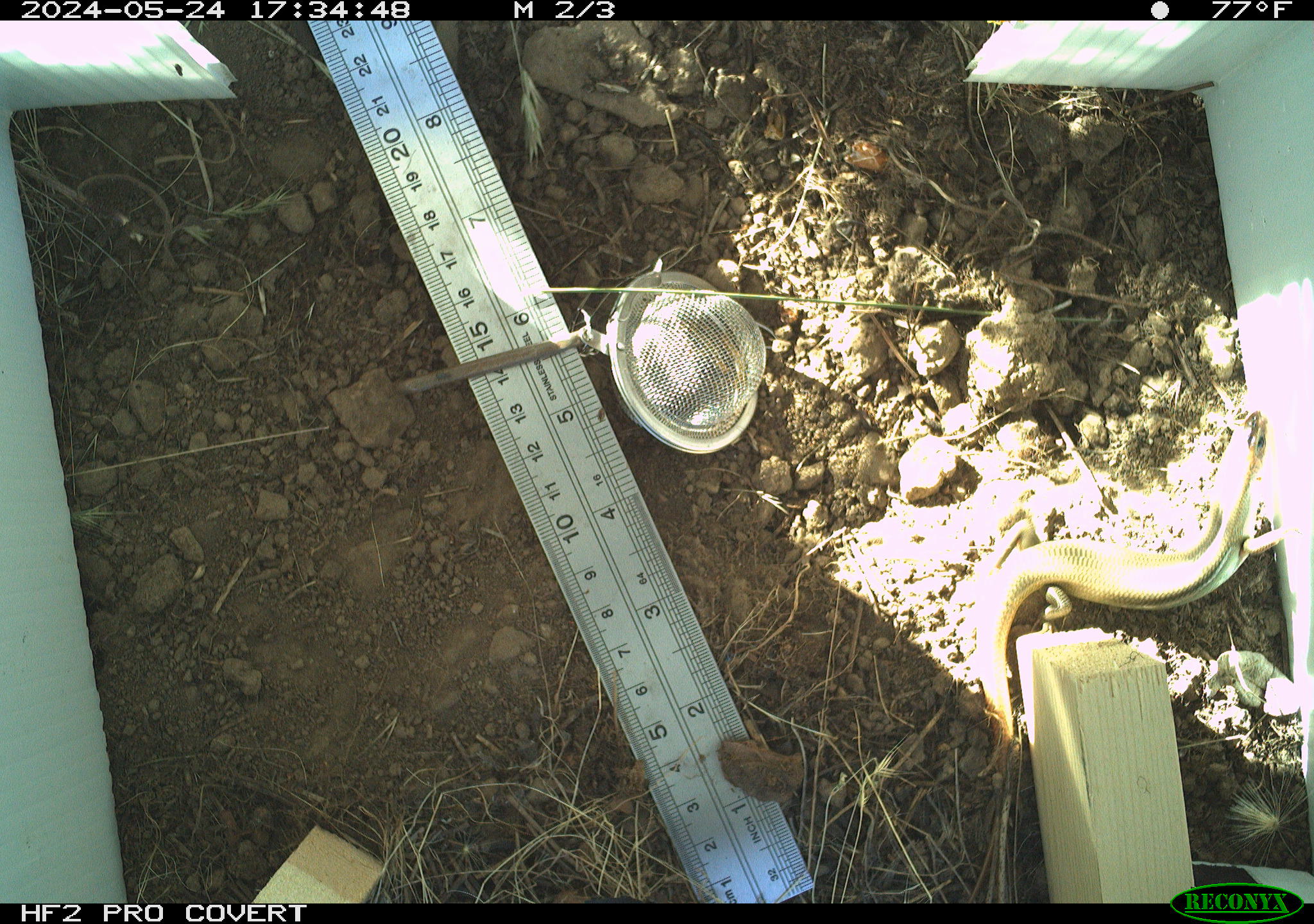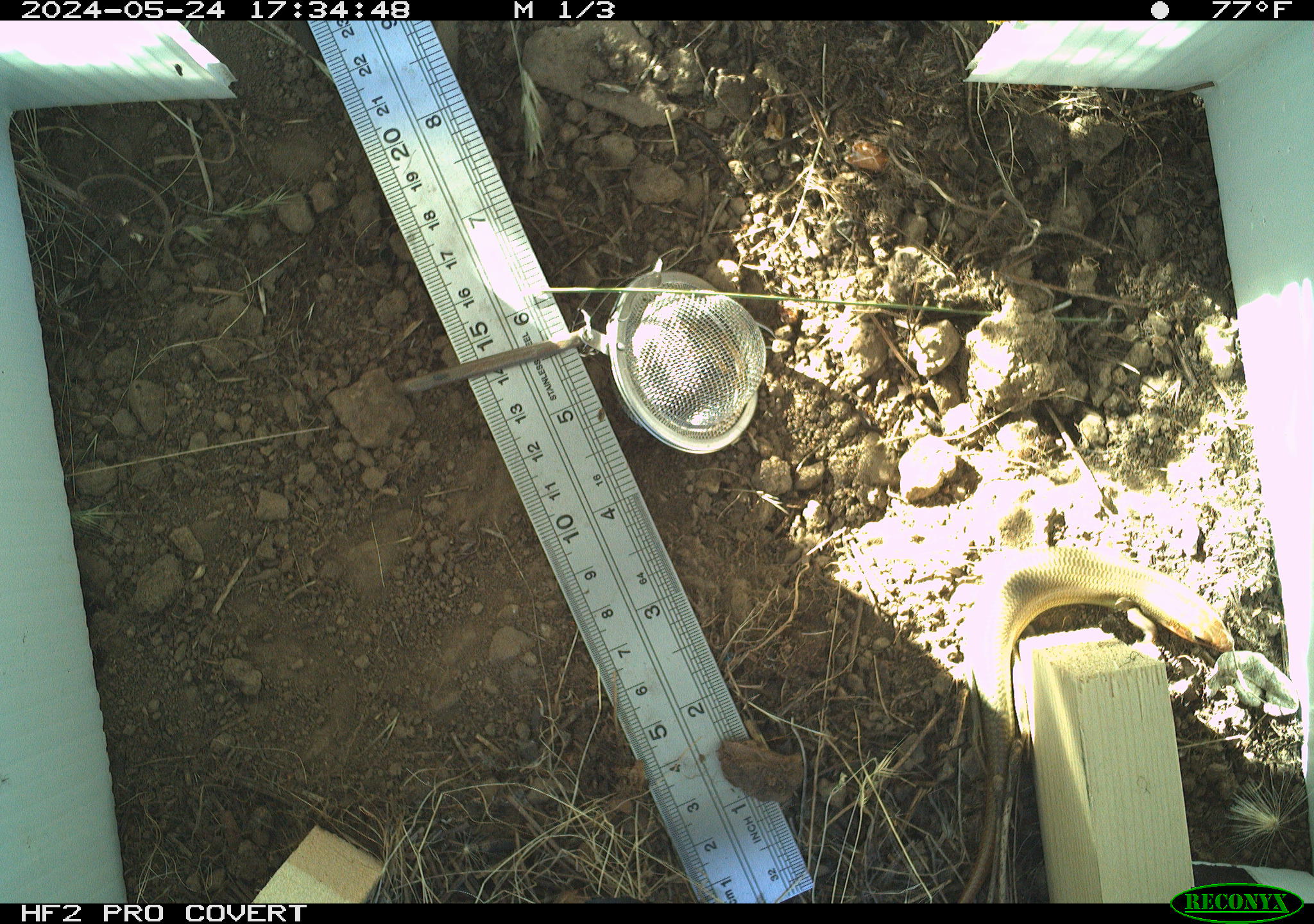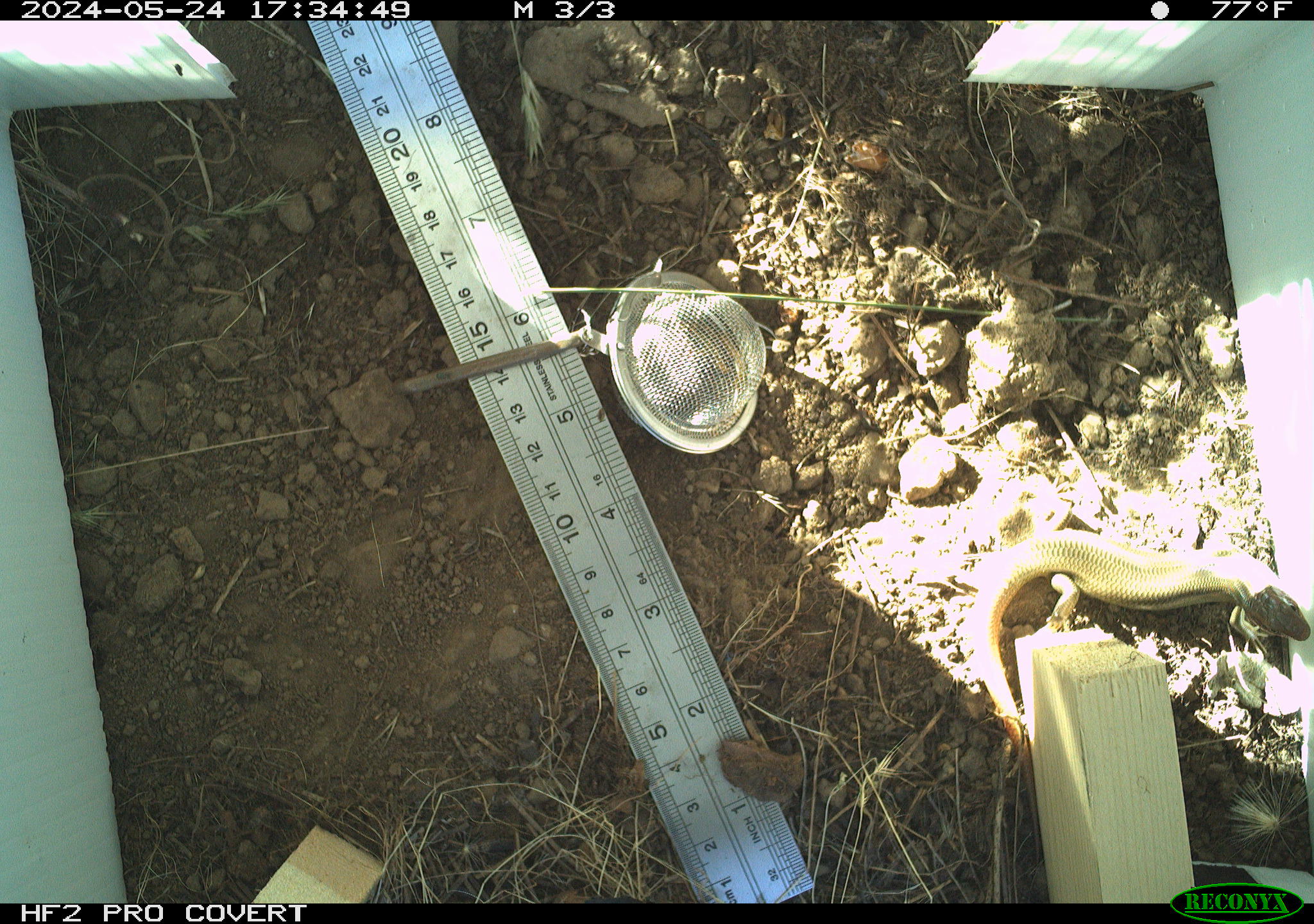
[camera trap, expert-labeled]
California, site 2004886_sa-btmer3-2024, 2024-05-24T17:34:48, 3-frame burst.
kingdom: Animalia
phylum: Chordata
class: Reptilia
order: Squamata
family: Scincidae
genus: Plestiodon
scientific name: Plestiodon gilberti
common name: gilbert's skink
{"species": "gilbert's skink (Plestiodon gilberti)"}